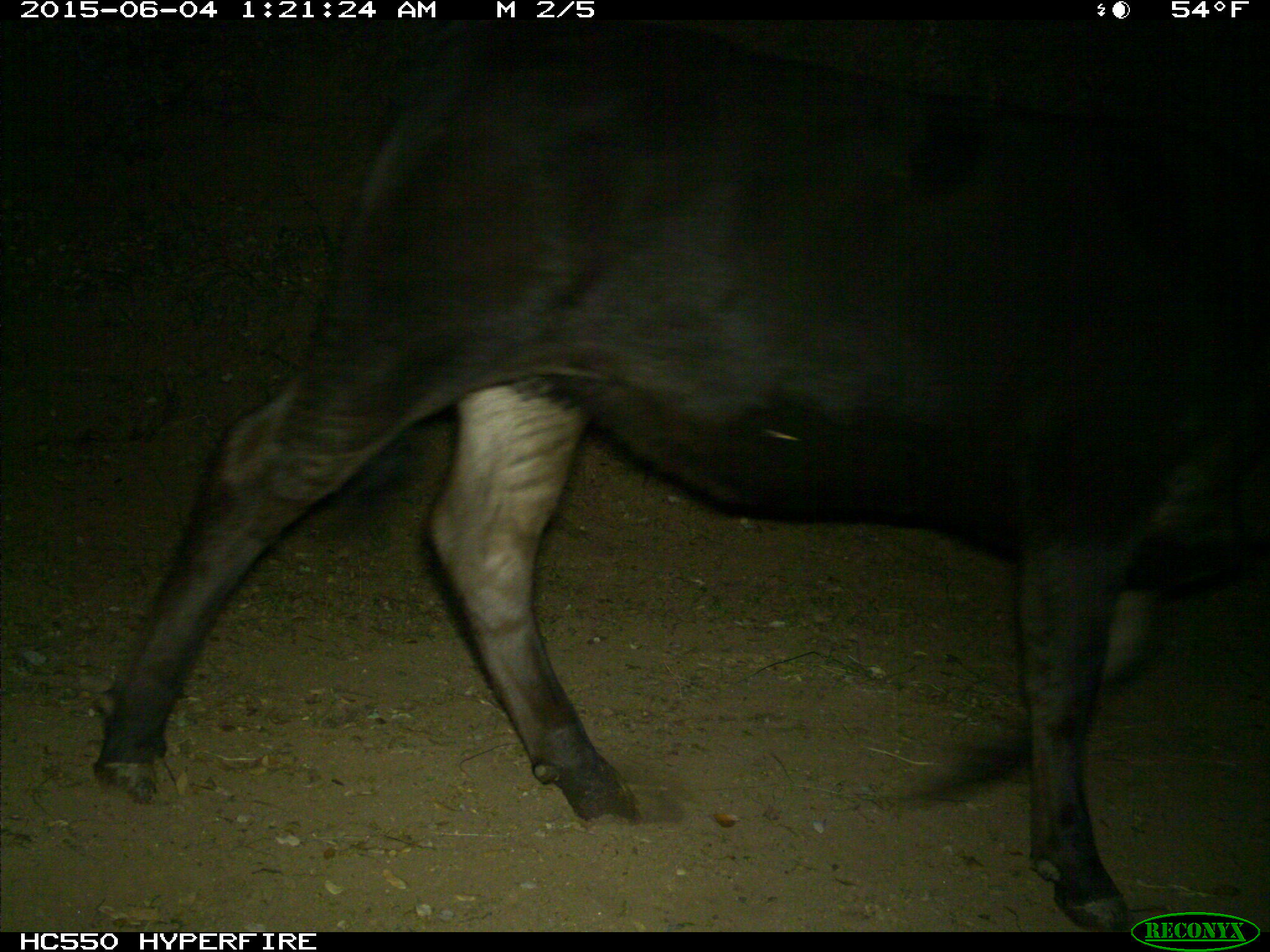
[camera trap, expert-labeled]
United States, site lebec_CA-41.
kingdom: Animalia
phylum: Chordata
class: Mammalia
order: Artiodactyla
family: Bovidae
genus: Bos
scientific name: Bos taurus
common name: domestic cow